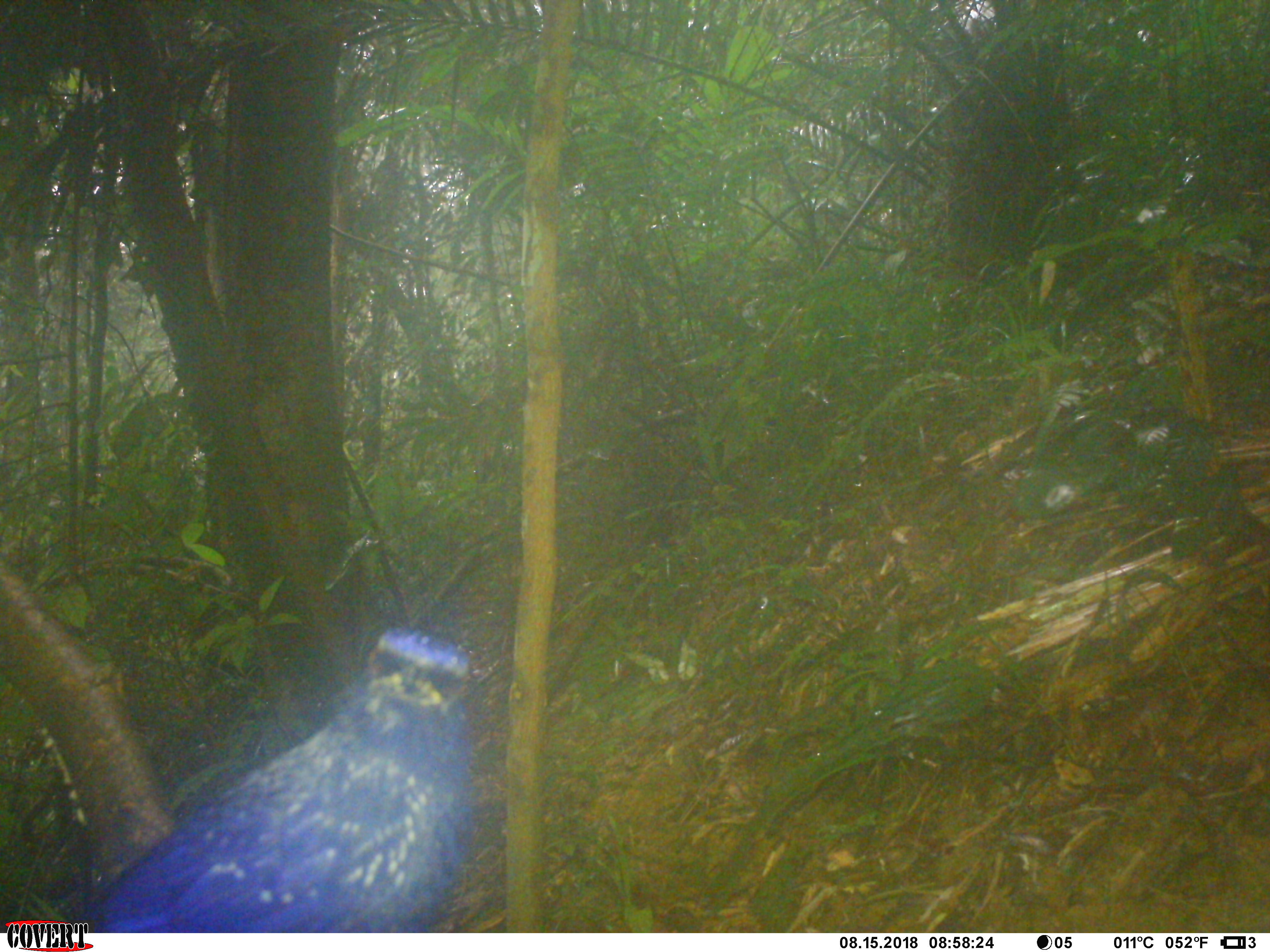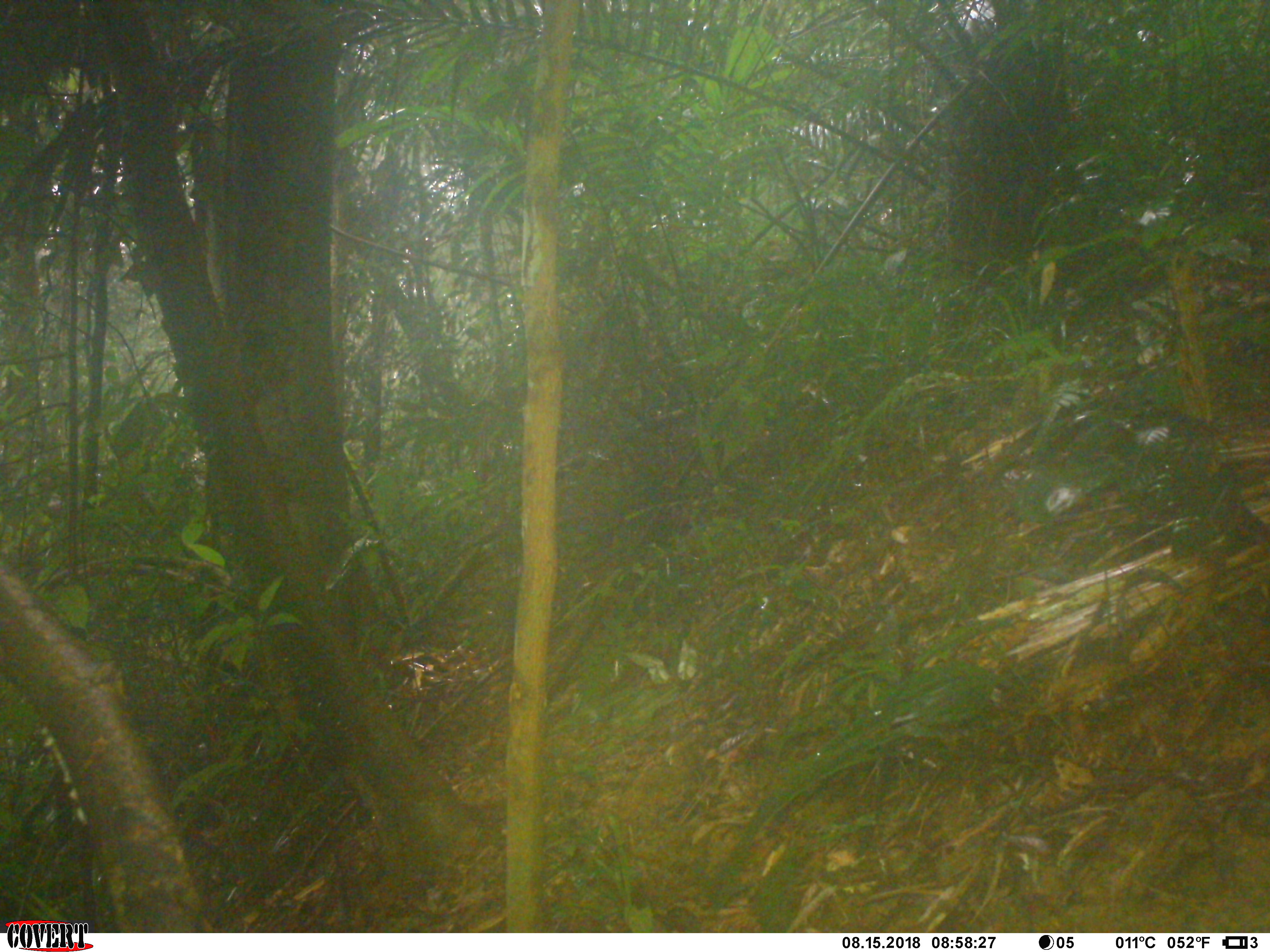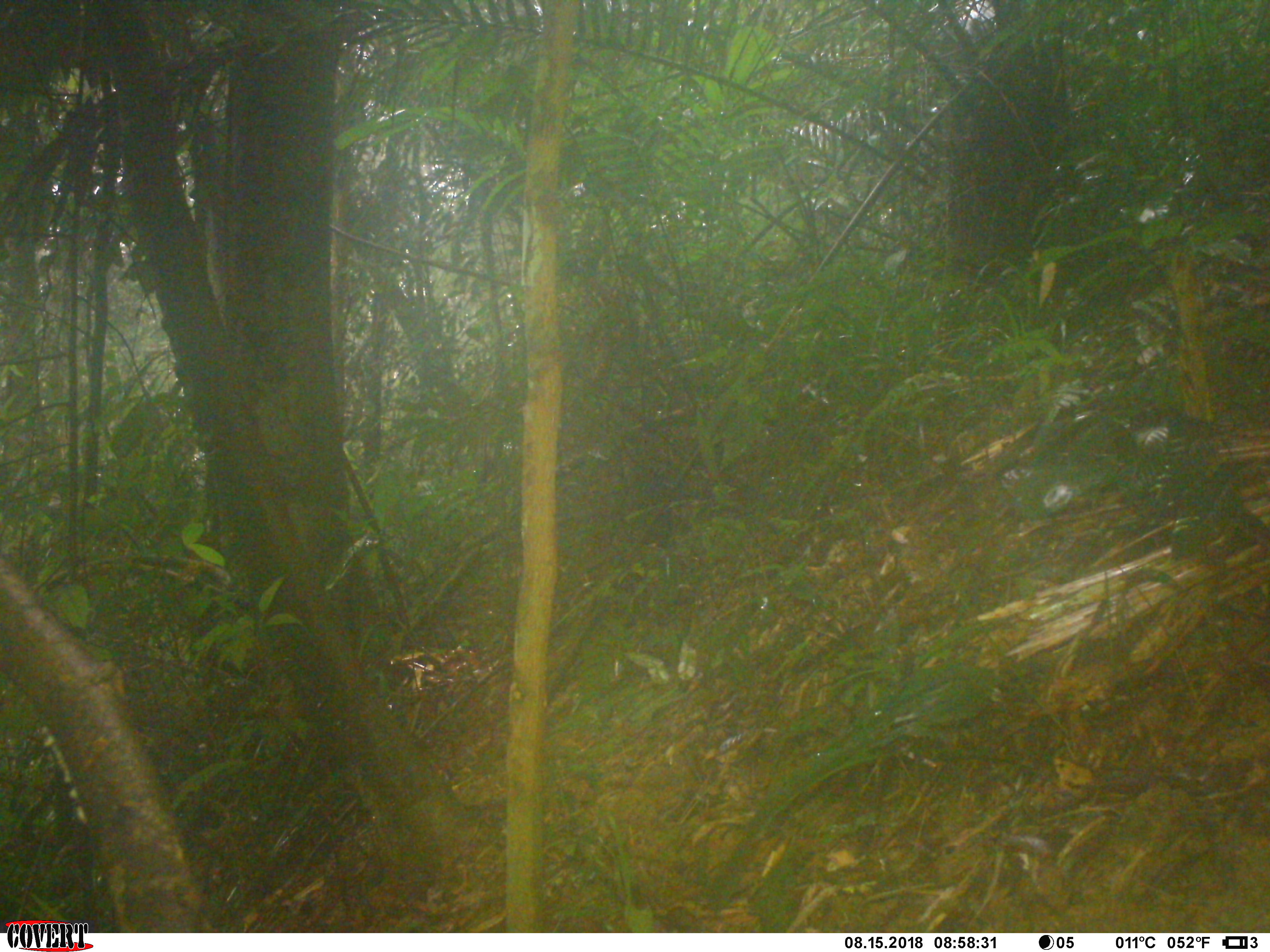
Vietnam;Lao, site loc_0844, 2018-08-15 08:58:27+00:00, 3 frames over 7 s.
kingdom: Animalia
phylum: Chordata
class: Aves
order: Passeriformes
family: Muscicapidae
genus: Myophonus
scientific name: Myophonus caeruleus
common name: blue whistling thrush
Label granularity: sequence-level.